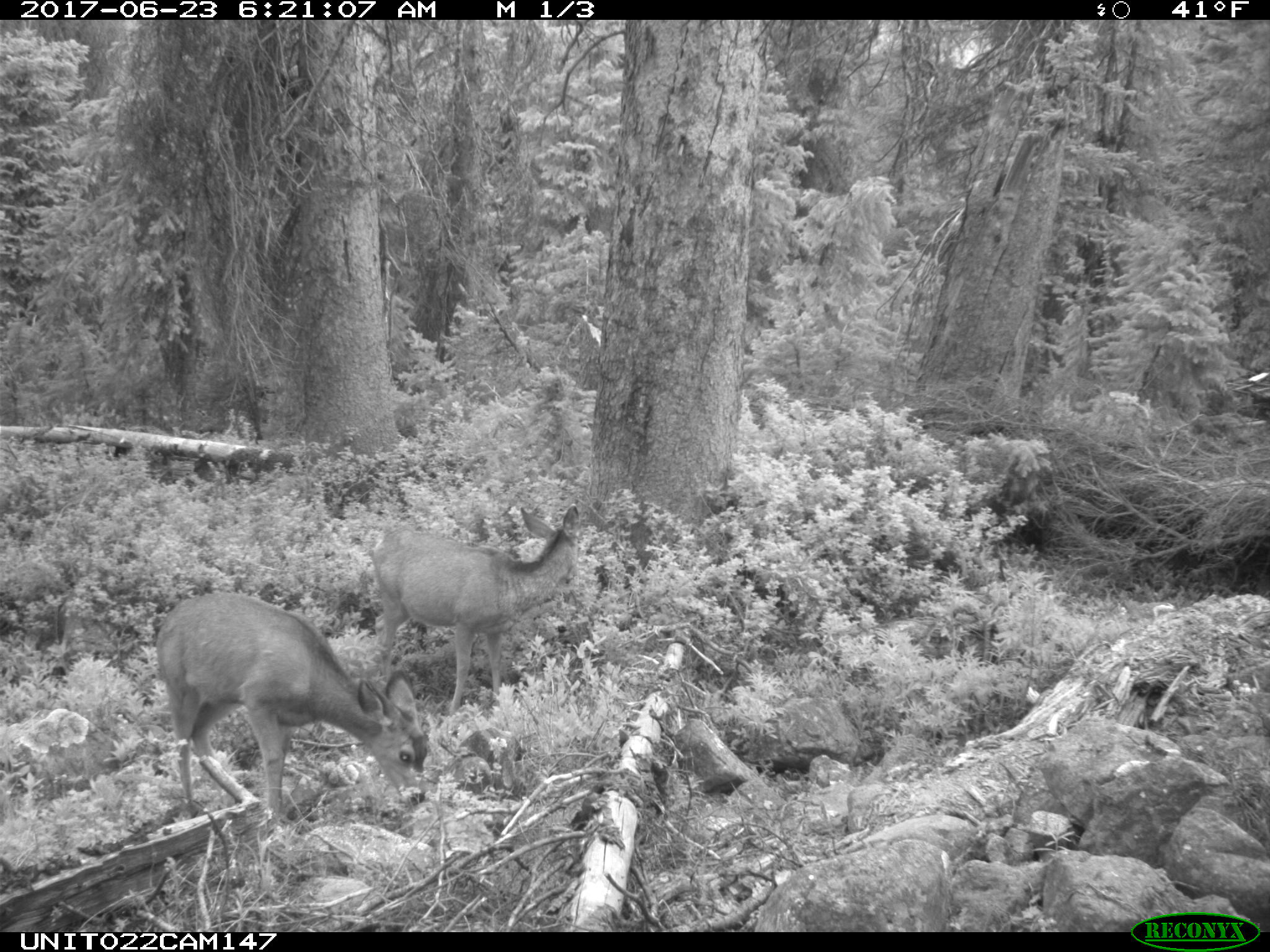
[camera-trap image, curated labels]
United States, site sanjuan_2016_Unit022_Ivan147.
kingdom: Animalia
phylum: Chordata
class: Mammalia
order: Artiodactyla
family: Cervidae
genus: Odocoileus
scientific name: Odocoileus hemionus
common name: mule deer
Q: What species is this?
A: Odocoileus hemionus (mule deer).